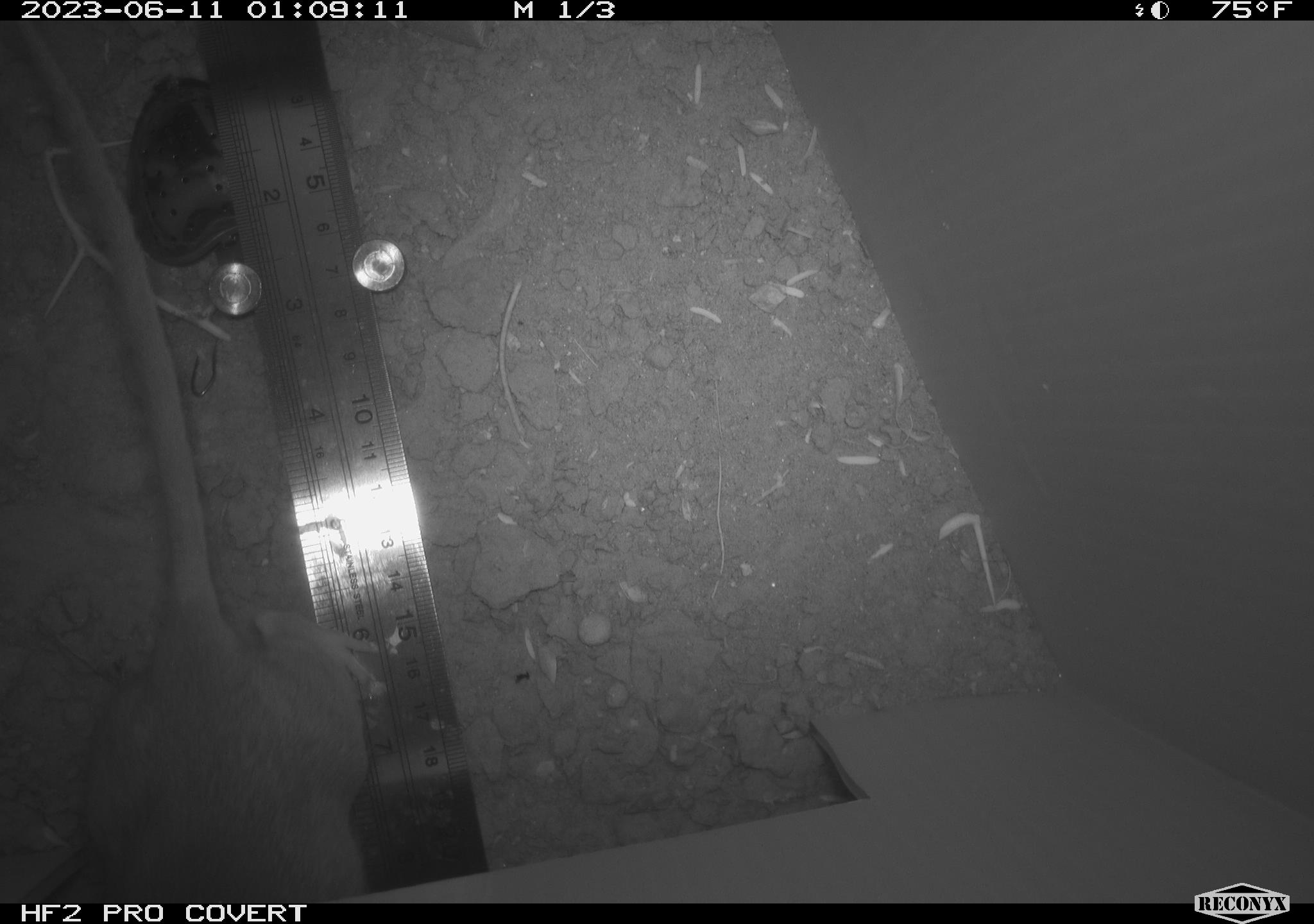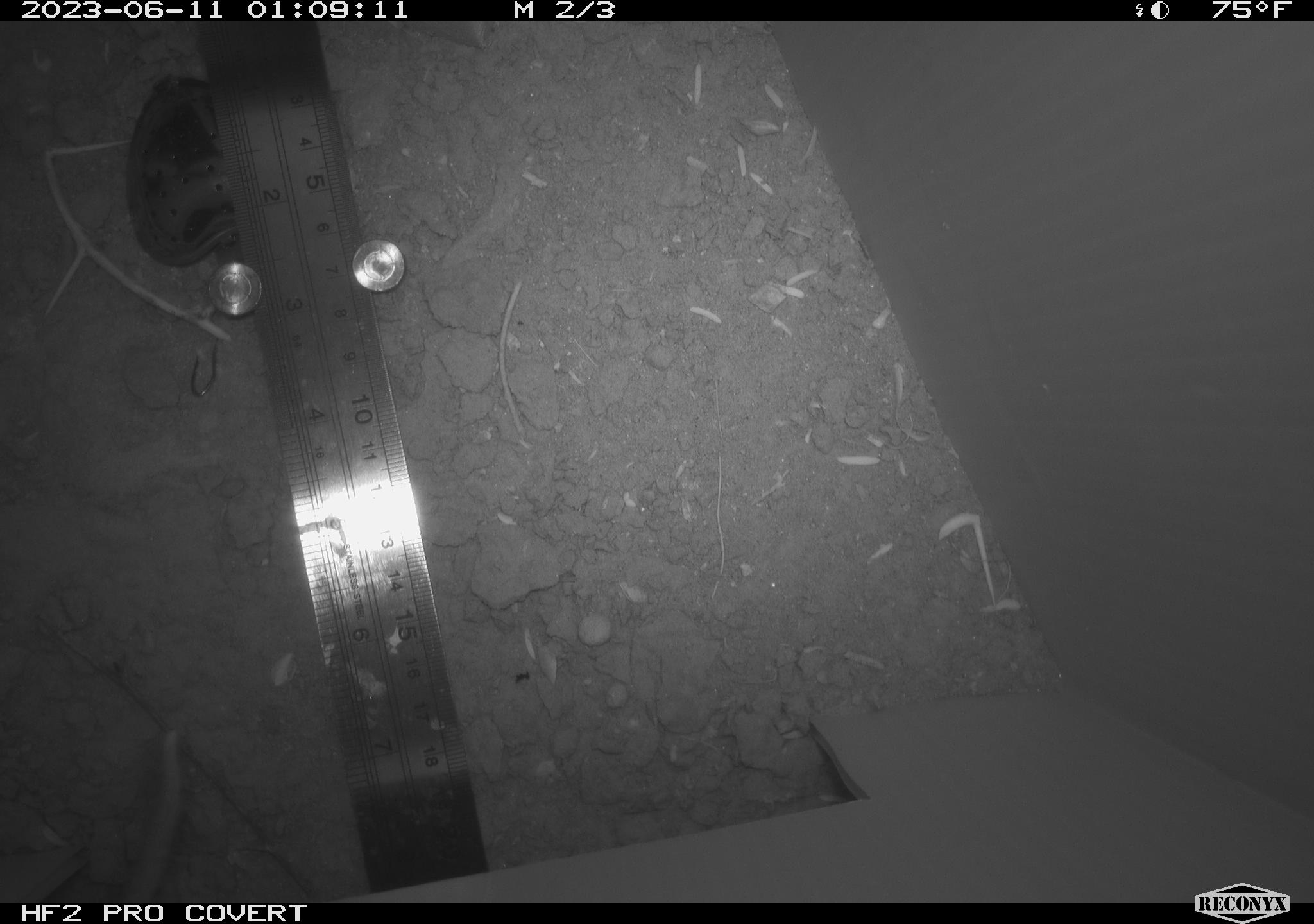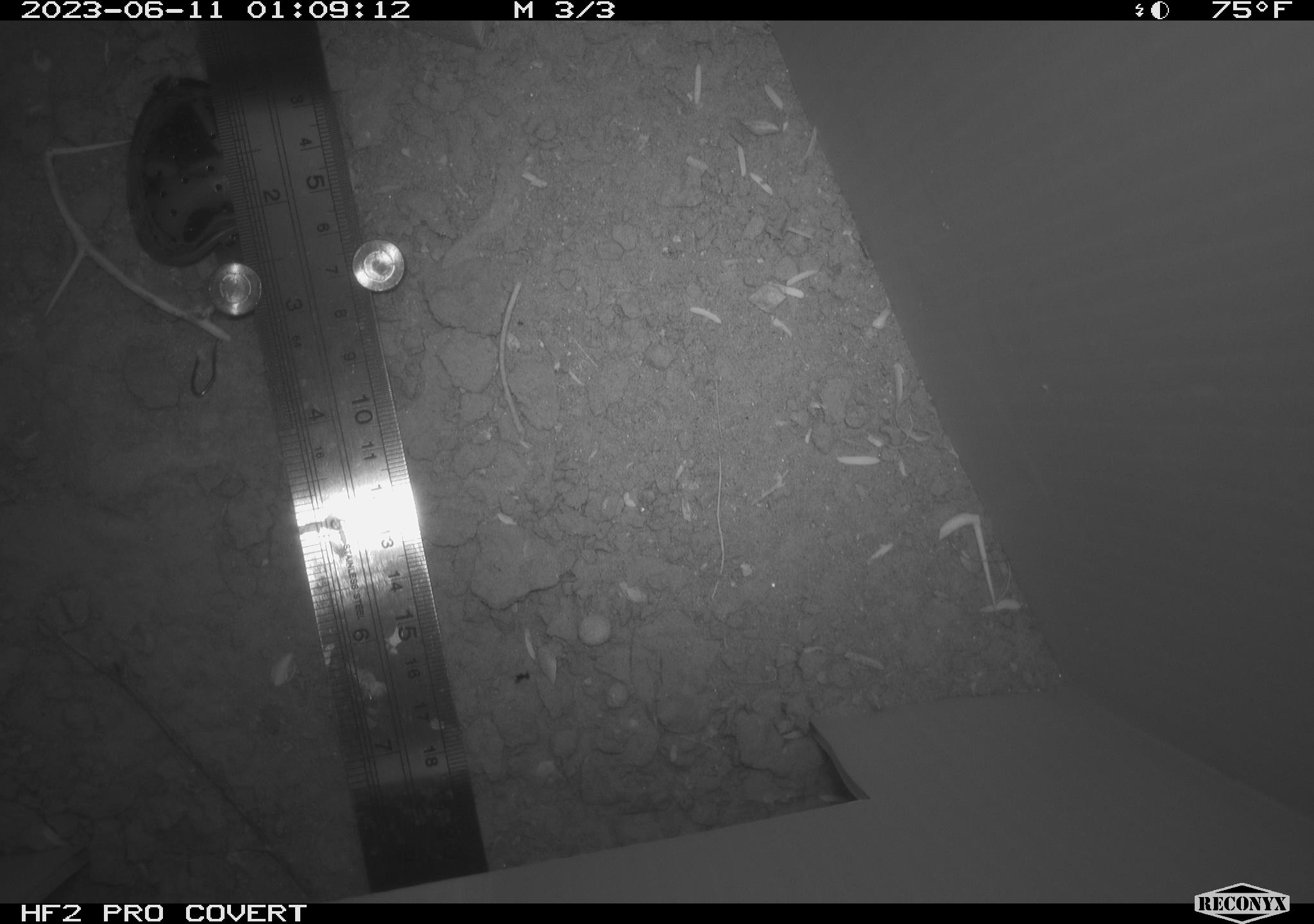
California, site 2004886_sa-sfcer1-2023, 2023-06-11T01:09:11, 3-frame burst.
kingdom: Animalia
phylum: Chordata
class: Mammalia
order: Rodentia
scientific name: Rodentia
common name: mouse species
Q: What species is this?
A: Mouse species (Rodentia).